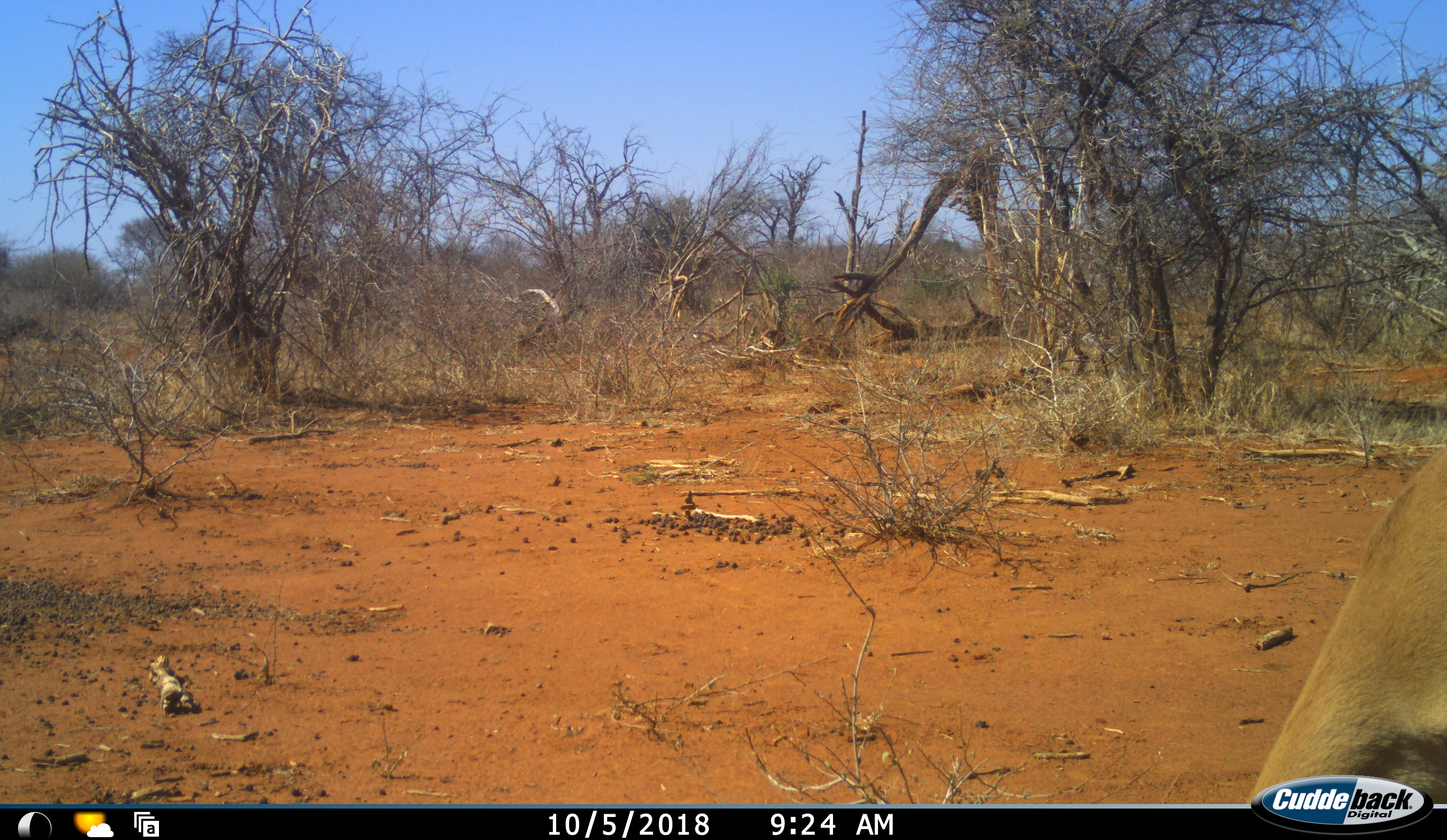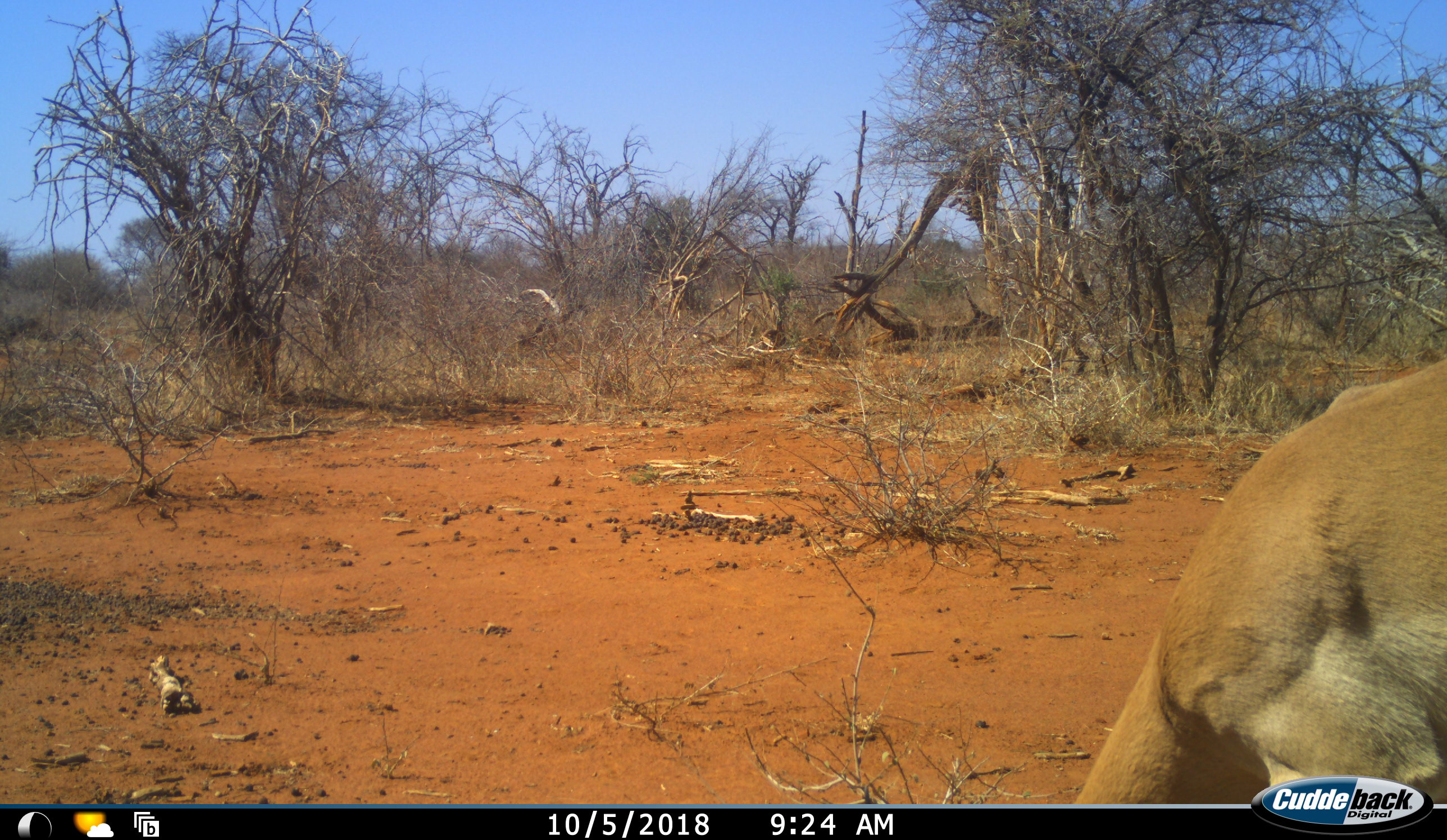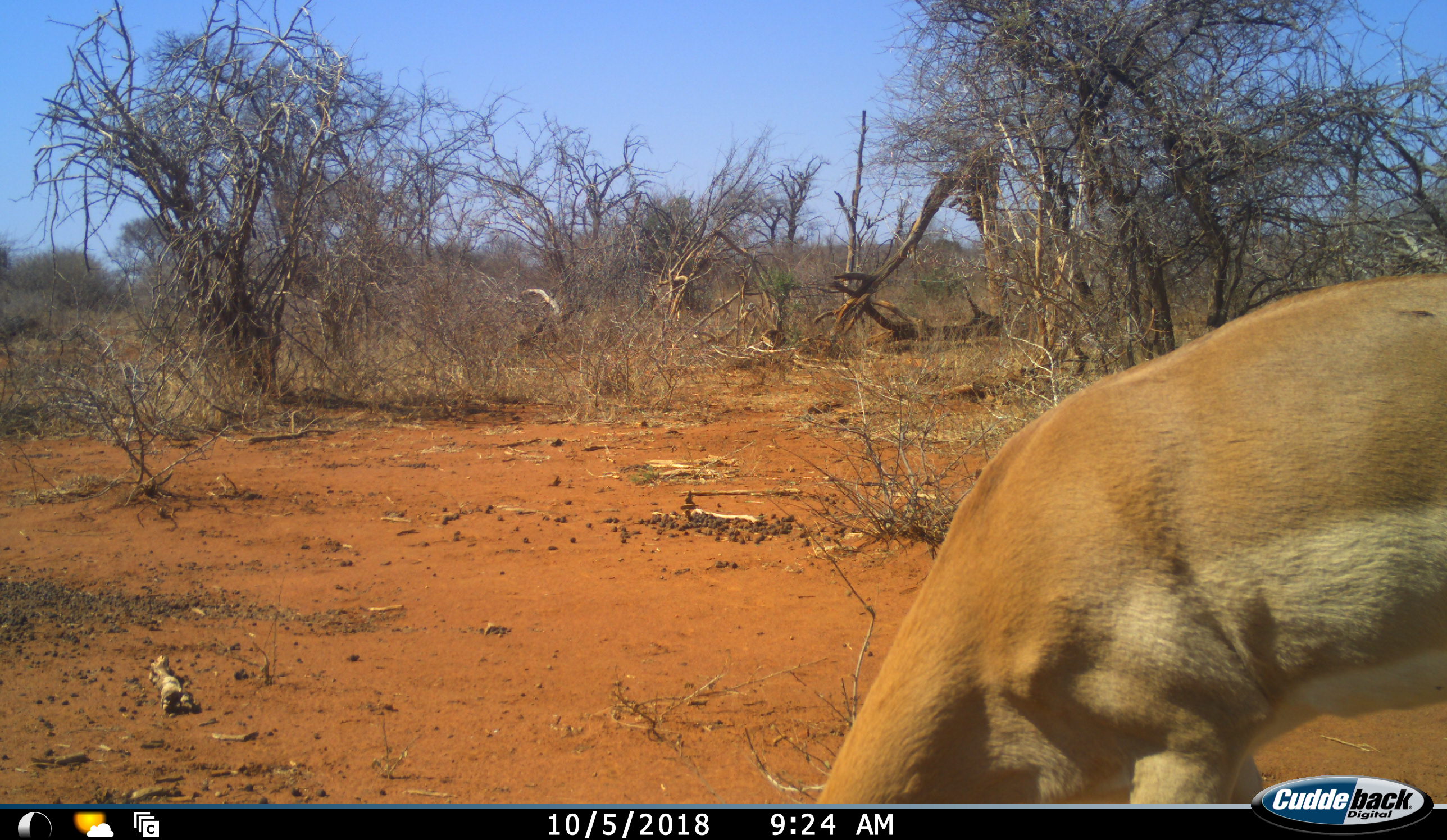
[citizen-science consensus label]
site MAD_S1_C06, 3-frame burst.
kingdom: Animalia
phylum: Chordata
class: Mammalia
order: Artiodactyla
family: Bovidae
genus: Aepyceros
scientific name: Aepyceros melampus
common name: impala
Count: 1.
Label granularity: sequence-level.